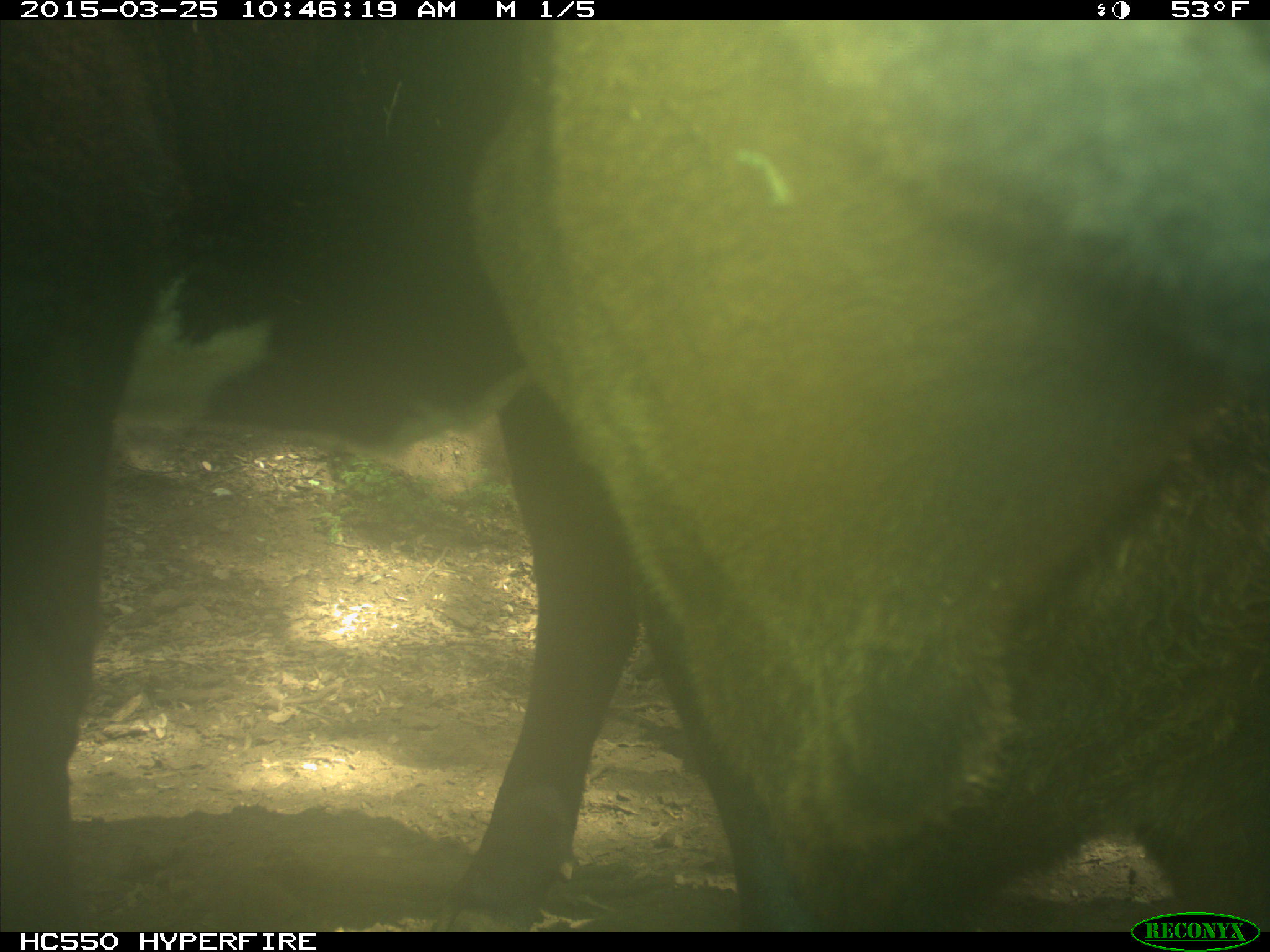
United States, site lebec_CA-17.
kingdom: Animalia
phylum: Chordata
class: Mammalia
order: Artiodactyla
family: Bovidae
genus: Bos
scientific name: Bos taurus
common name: domestic cow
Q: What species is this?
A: Bos taurus (domestic cow).